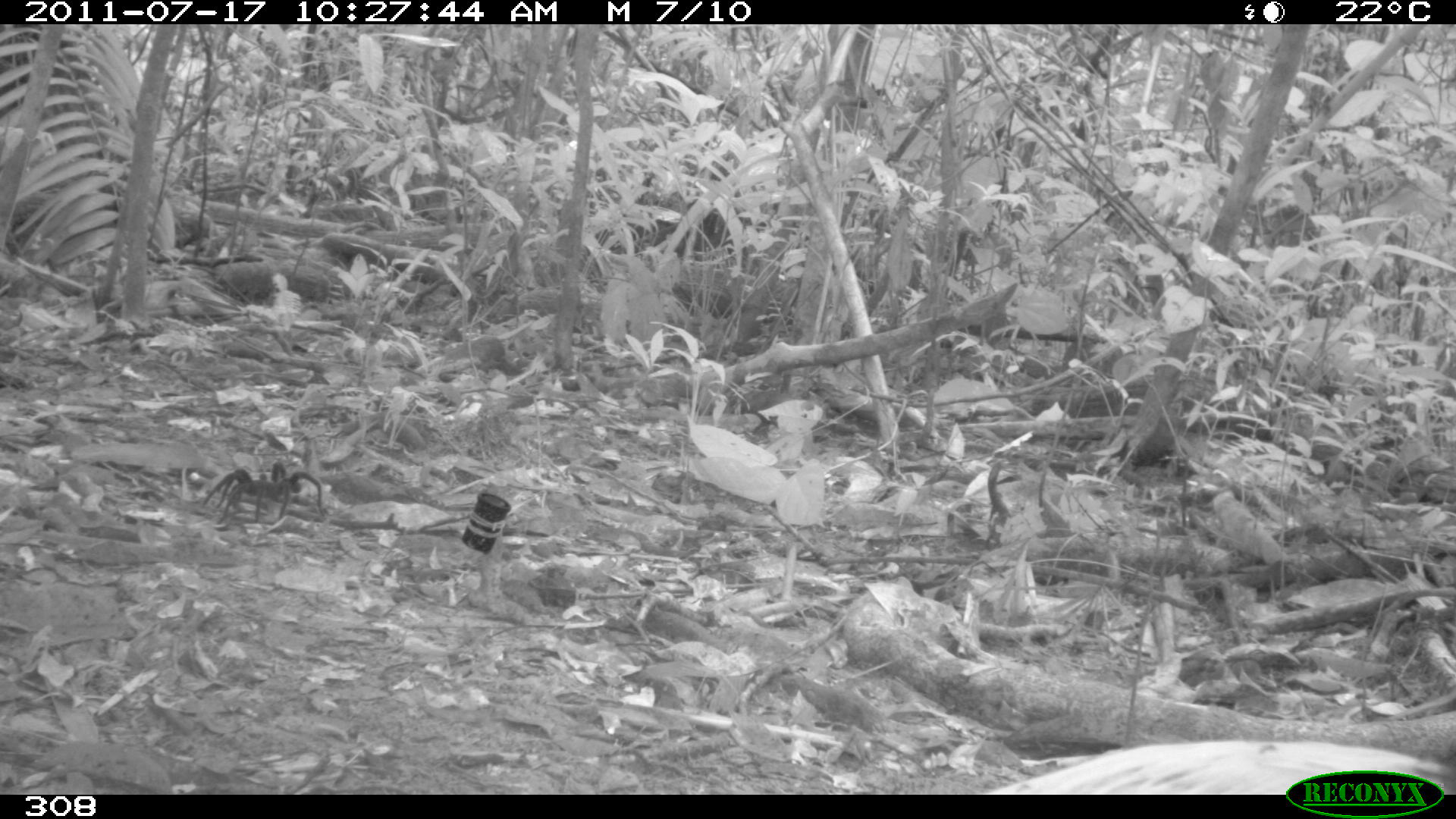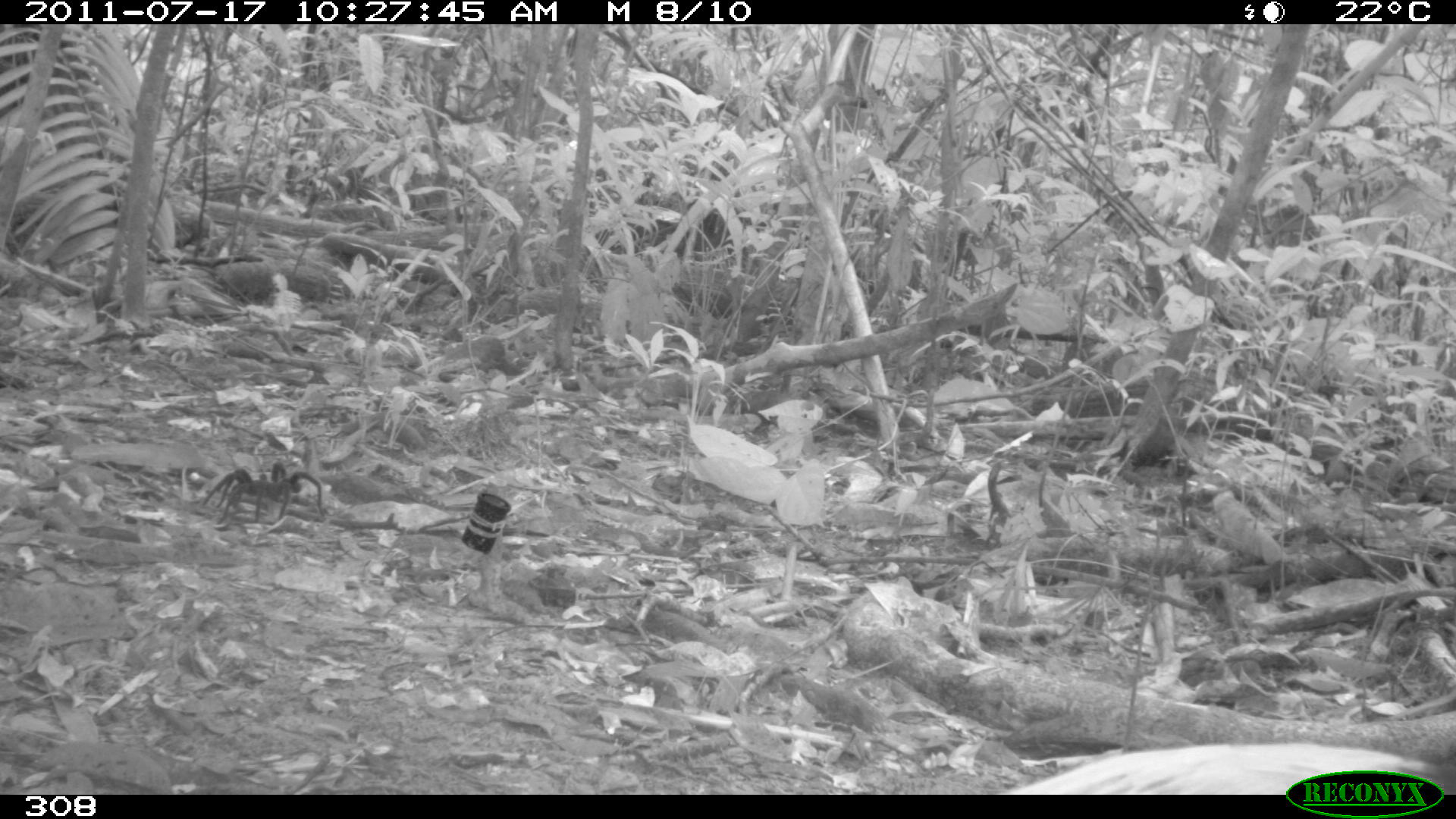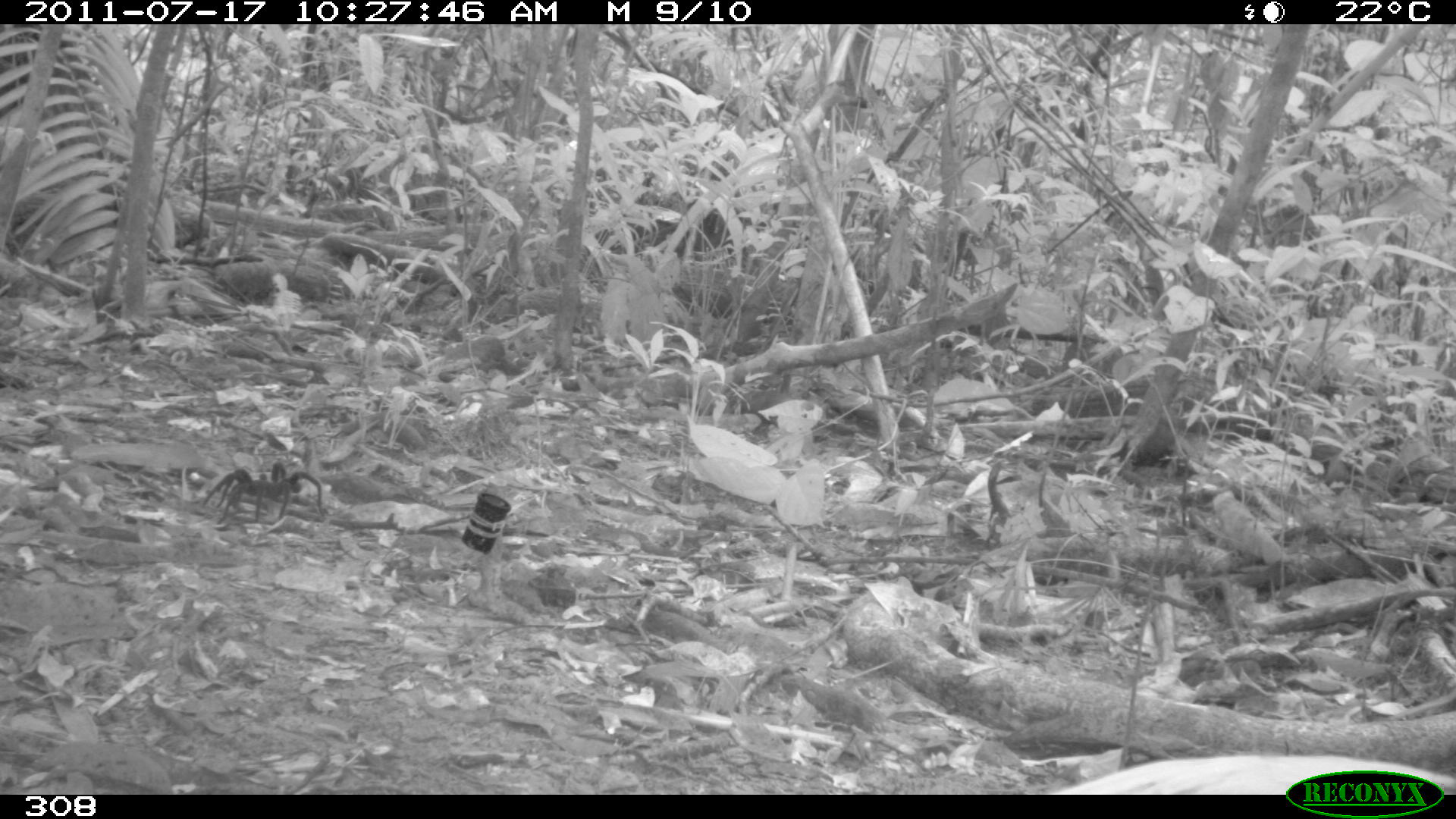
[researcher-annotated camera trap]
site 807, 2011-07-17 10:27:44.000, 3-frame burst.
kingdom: Animalia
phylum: Chordata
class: Aves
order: Gruiformes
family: Psophiidae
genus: Psophia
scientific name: Psophia leucoptera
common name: pale-winged trumpeter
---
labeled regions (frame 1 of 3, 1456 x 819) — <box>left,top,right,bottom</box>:
psophia leucoptera: <box>980,736,1452,795</box>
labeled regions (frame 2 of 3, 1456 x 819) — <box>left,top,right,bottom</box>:
psophia leucoptera: <box>998,735,1420,793</box>